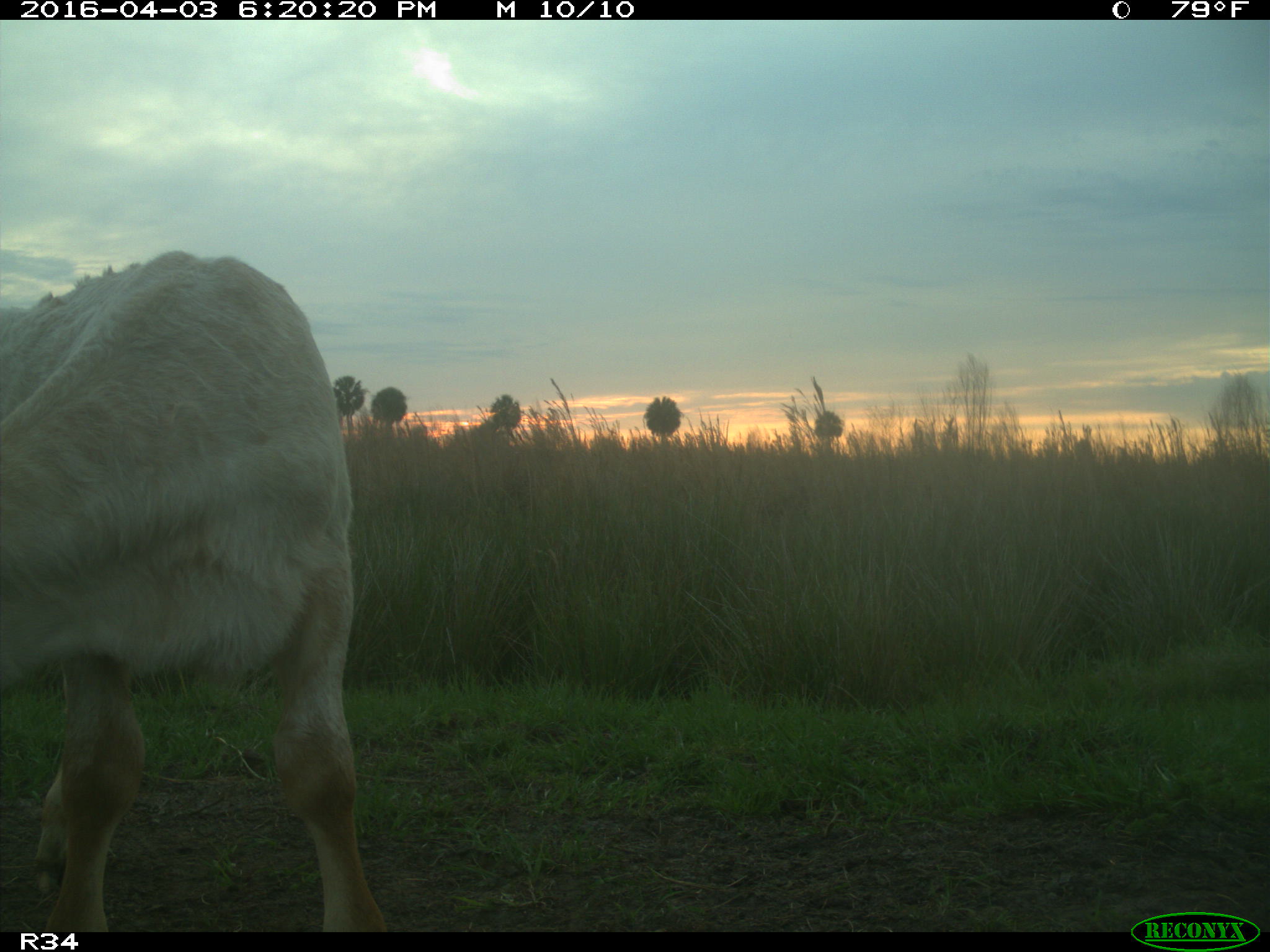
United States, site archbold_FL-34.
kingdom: Animalia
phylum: Chordata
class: Mammalia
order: Artiodactyla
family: Bovidae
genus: Bos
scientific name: Bos taurus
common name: domestic cow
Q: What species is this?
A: Bos taurus (domestic cow).